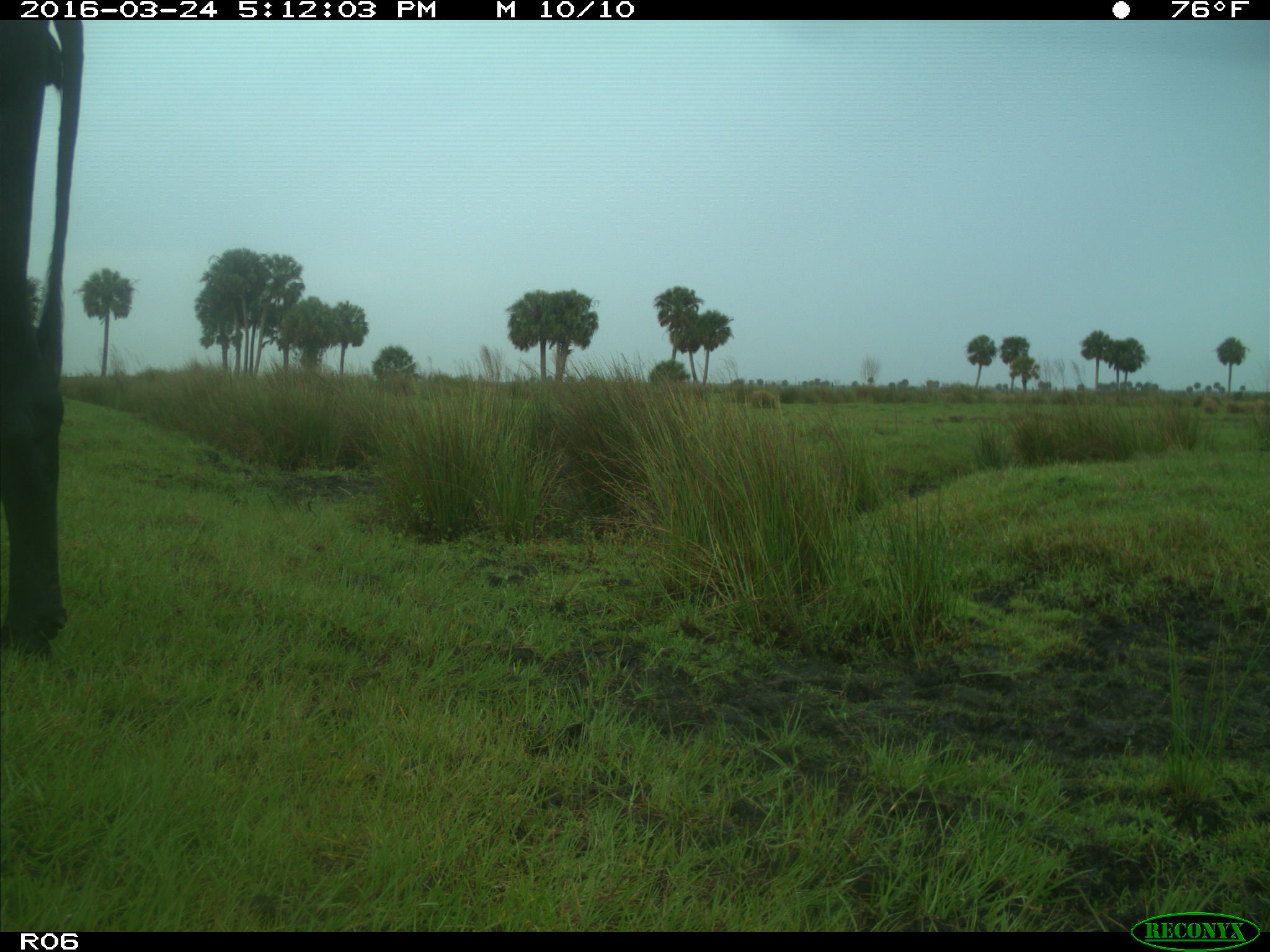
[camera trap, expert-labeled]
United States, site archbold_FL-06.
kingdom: Animalia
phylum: Chordata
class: Mammalia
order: Artiodactyla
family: Bovidae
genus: Bos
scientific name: Bos taurus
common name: domestic cow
Bos taurus (domestic cow).